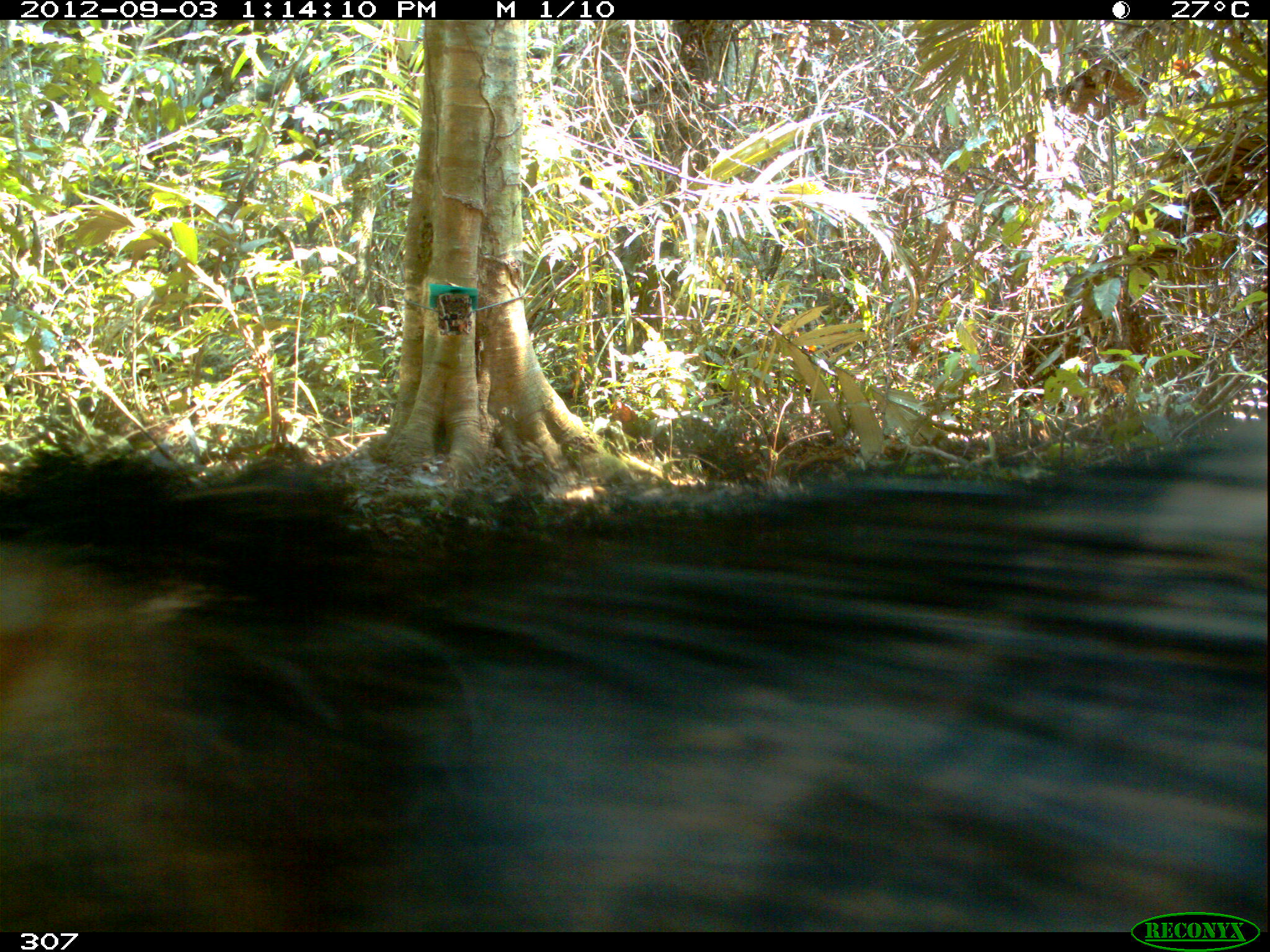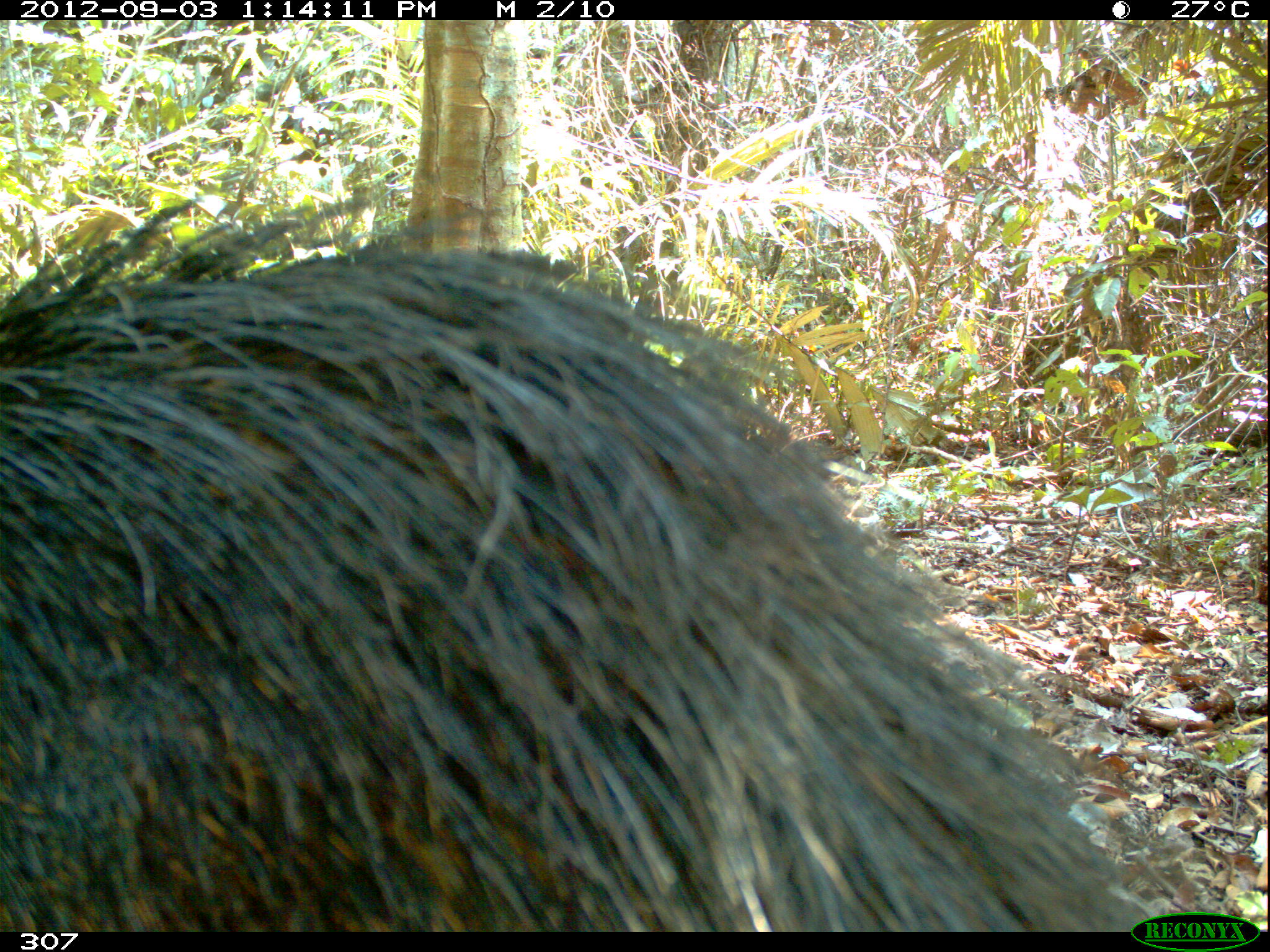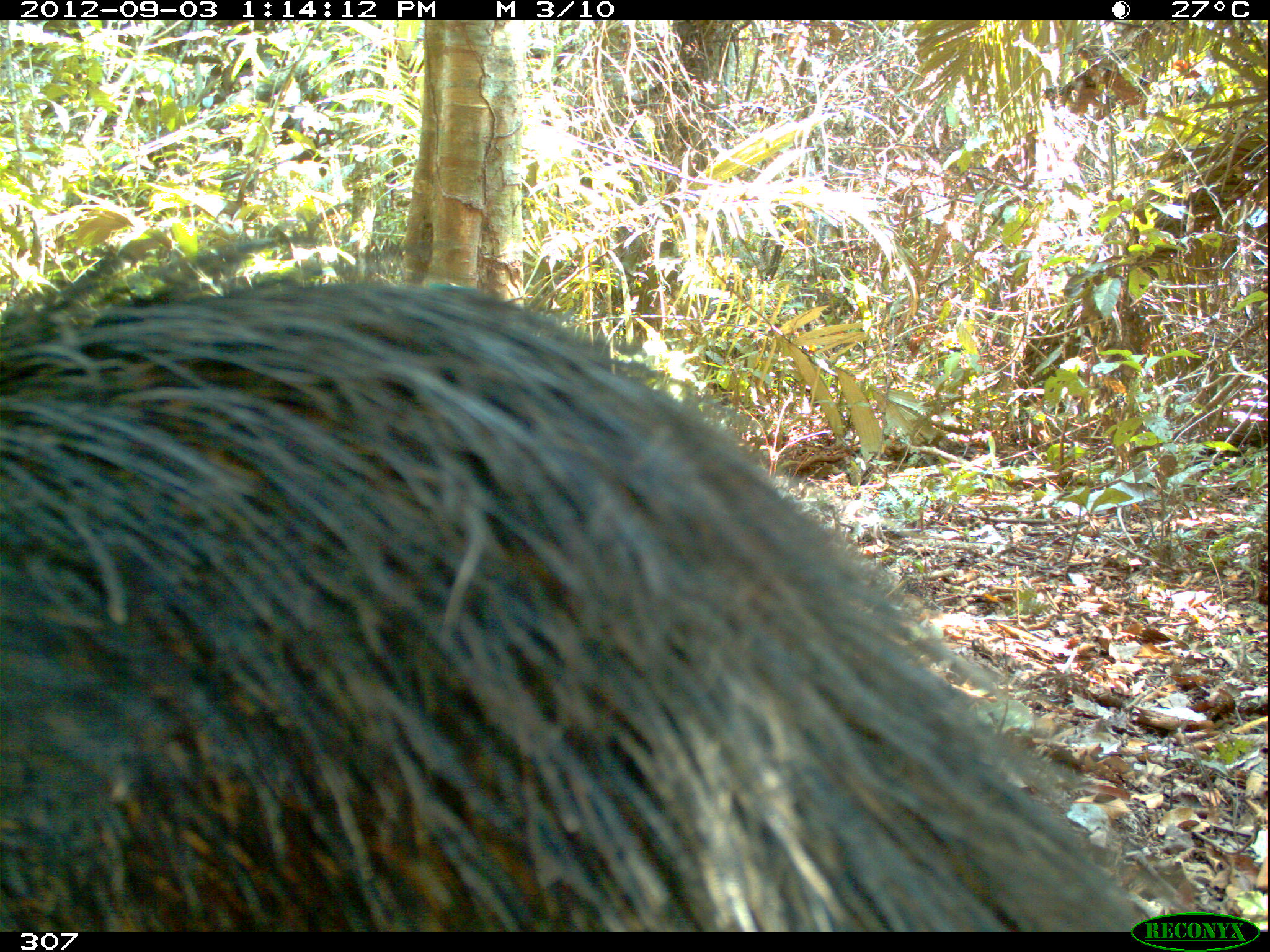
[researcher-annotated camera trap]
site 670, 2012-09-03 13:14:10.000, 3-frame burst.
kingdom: Animalia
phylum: Chordata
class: Mammalia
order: Artiodactyla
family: Tayassuidae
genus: Tayassu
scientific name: Tayassu pecari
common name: white-lipped peccary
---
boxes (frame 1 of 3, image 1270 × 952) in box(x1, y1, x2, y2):
tayassu pecari: box(0, 414, 1270, 931)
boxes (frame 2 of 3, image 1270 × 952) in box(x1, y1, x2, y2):
tayassu pecari: box(0, 192, 1205, 932)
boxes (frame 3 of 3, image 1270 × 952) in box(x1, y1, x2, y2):
tayassu pecari: box(0, 230, 1184, 932)